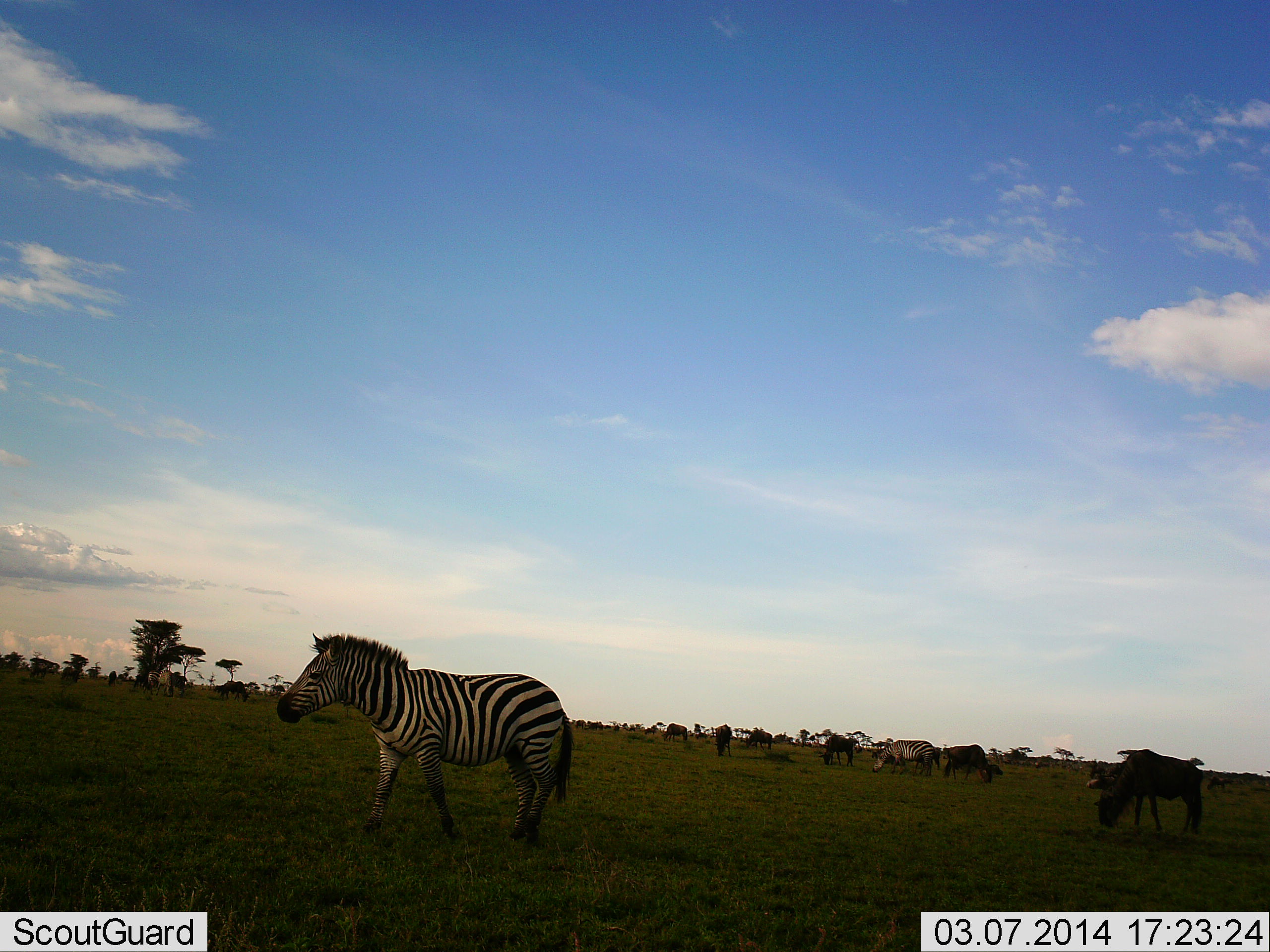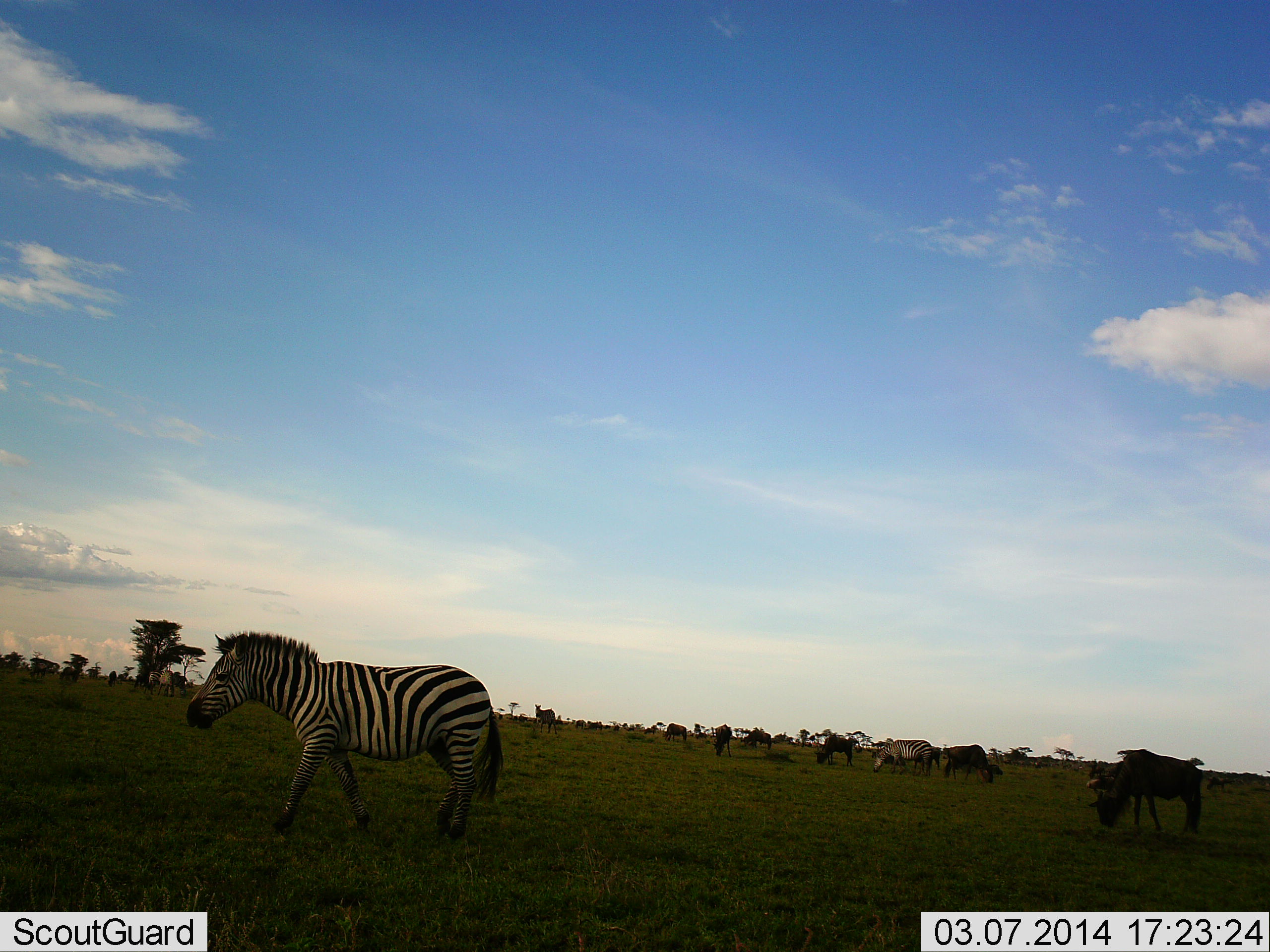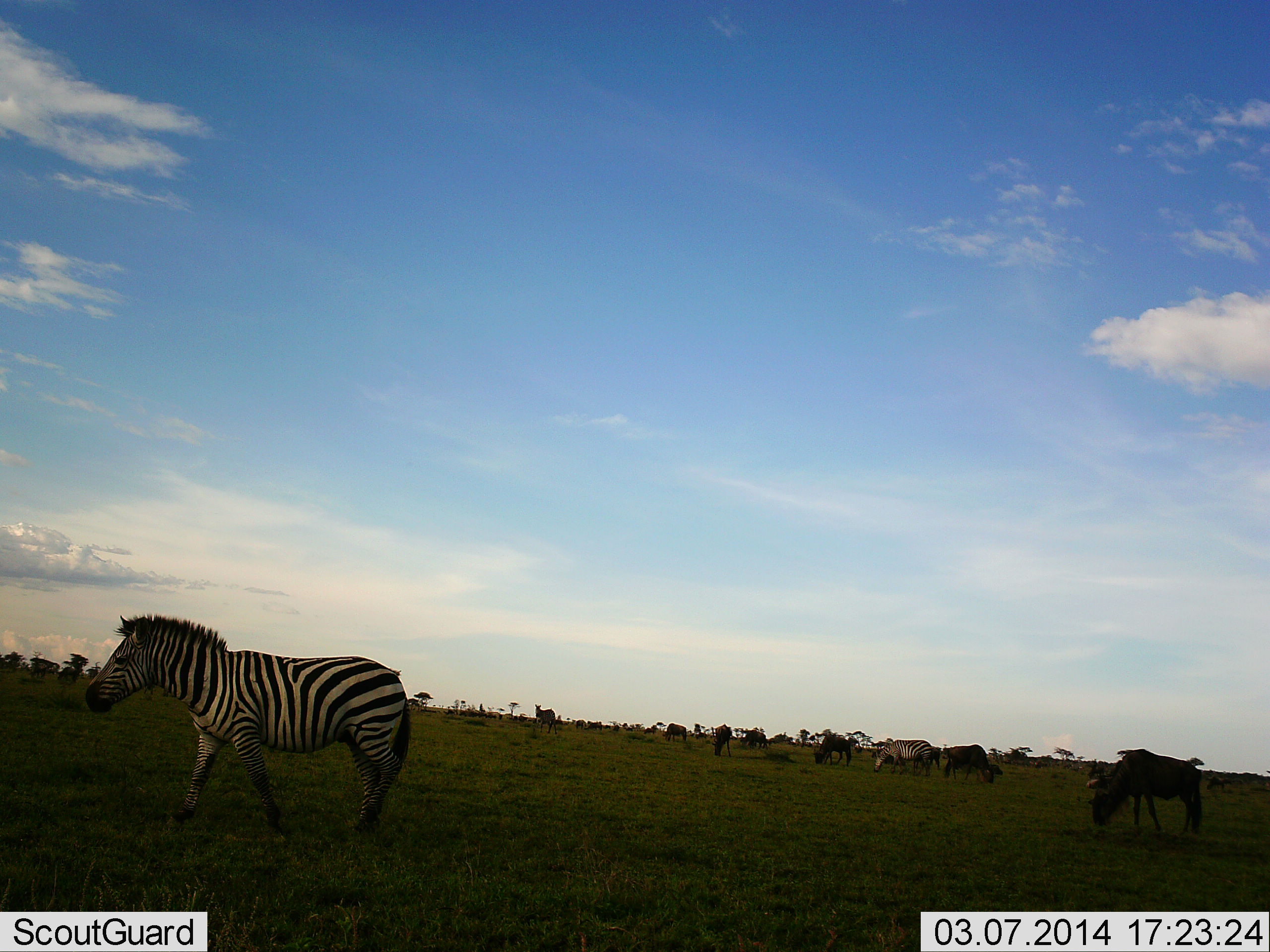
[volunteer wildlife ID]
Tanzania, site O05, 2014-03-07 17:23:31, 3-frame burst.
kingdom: Animalia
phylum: Chordata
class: Mammalia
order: Artiodactyla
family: Bovidae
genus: Connochaetes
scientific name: Connochaetes taurinus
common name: blue wildebeest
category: wildebeest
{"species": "wildebeest (blue wildebeest) (Connochaetes taurinus)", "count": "7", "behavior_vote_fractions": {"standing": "30%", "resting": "0%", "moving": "10%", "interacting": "0%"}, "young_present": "0%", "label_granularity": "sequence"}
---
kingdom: Animalia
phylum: Chordata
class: Mammalia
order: Perissodactyla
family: Equidae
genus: Equus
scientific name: Equus quagga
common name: plains zebra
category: zebra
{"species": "zebra (plains zebra) (Equus quagga)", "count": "3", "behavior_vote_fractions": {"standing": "56%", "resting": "0%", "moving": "83%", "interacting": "0%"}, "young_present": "0%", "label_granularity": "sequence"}